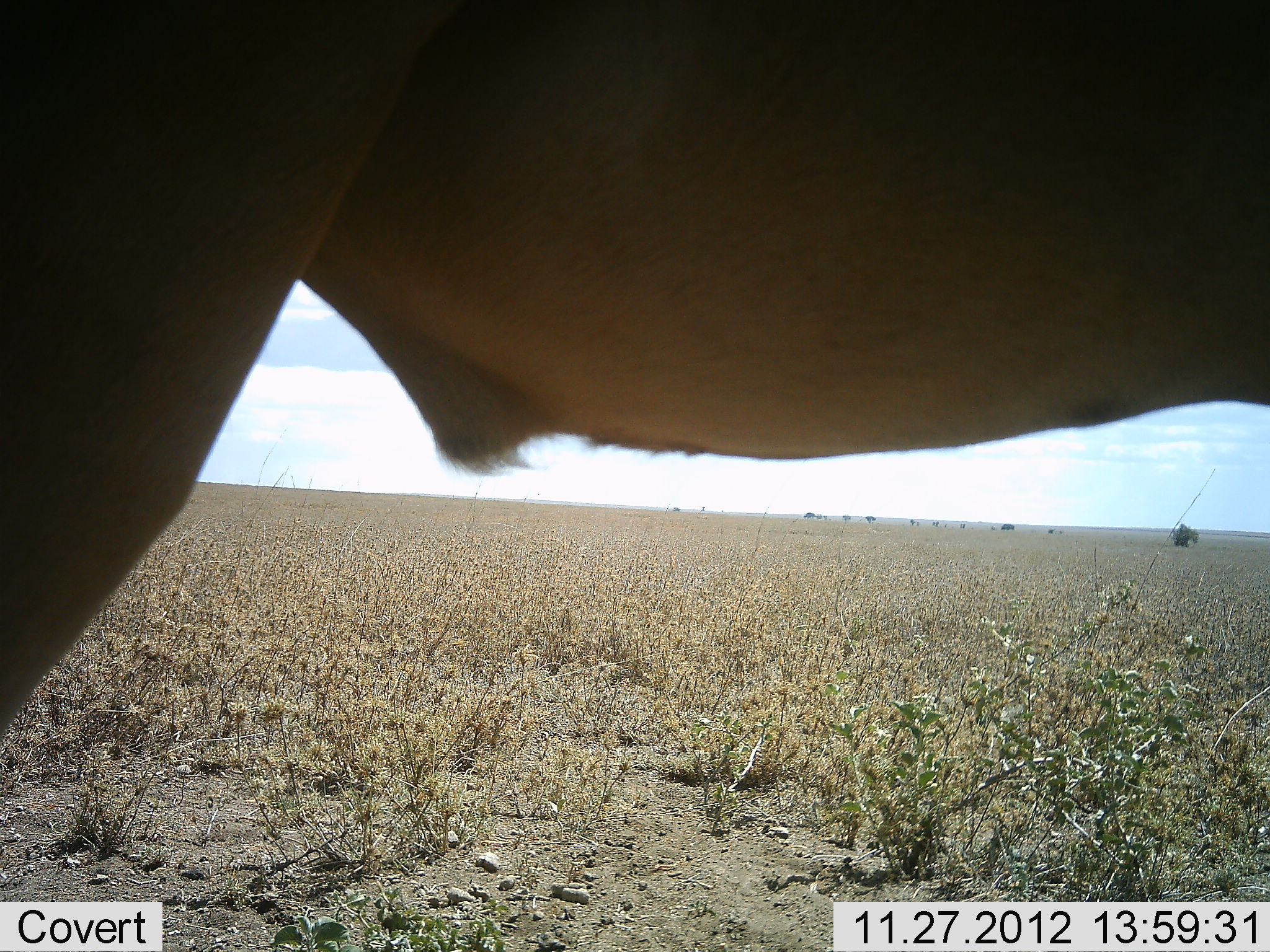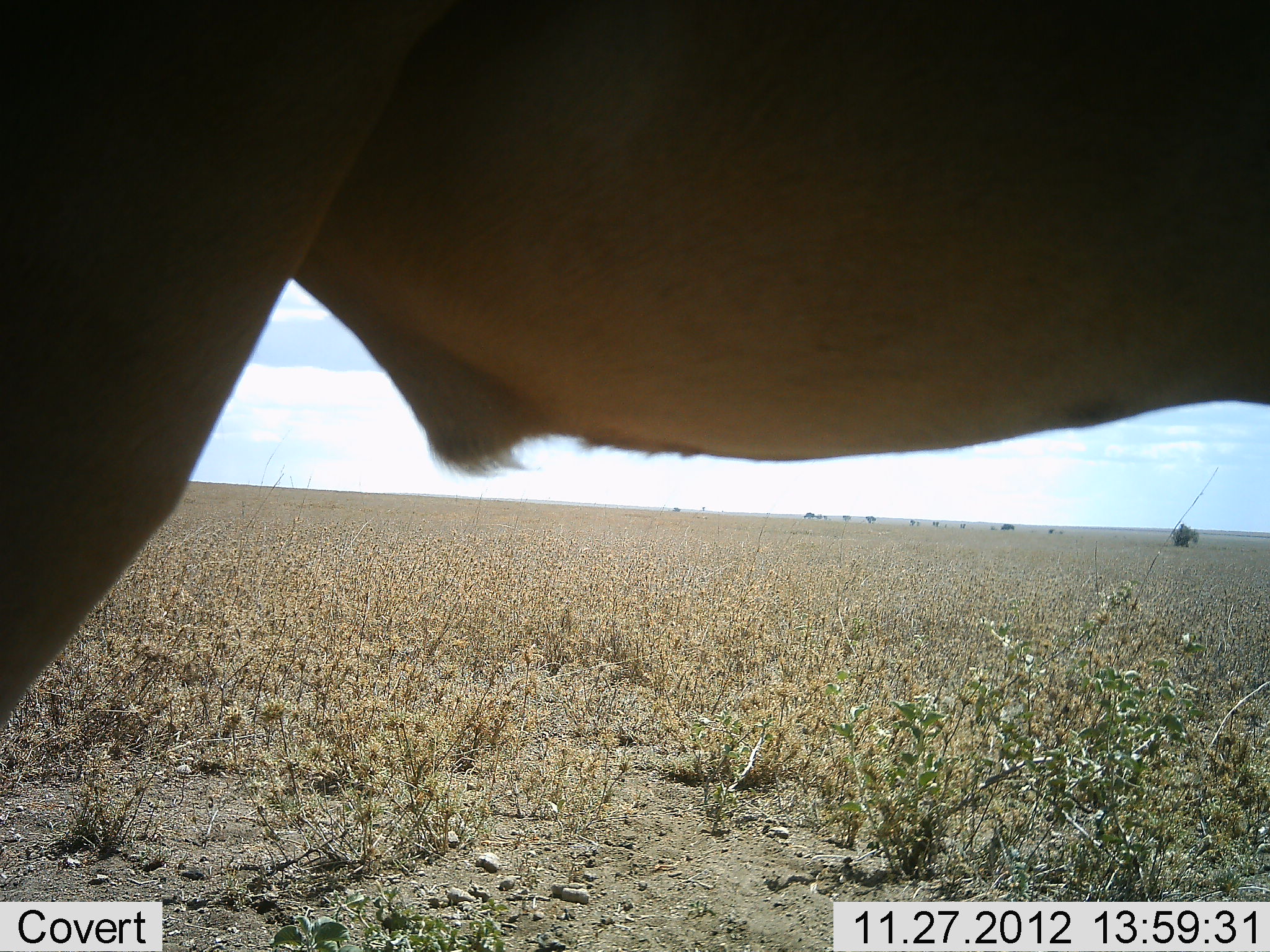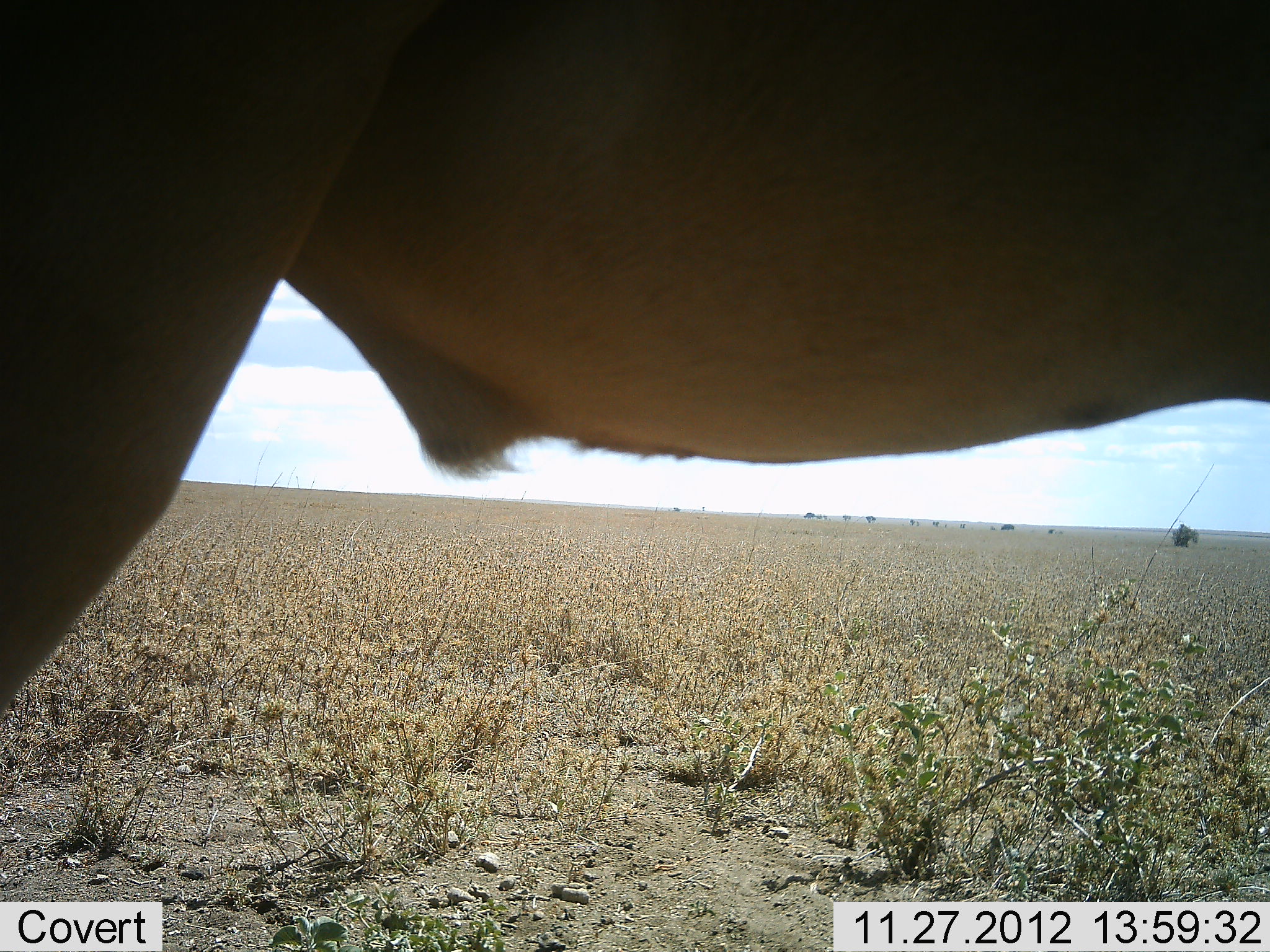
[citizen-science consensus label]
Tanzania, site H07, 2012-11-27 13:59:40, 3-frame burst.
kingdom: Animalia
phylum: Chordata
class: Mammalia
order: Artiodactyla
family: Bovidae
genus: Alcelaphus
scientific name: Alcelaphus buselaphus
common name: hartebeest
Hartebeest (Alcelaphus buselaphus), count 1. Behavior (volunteer vote fractions): standing 100%, resting 0%, moving 0%, interacting 0%. Young present (vote fraction): 0%. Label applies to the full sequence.